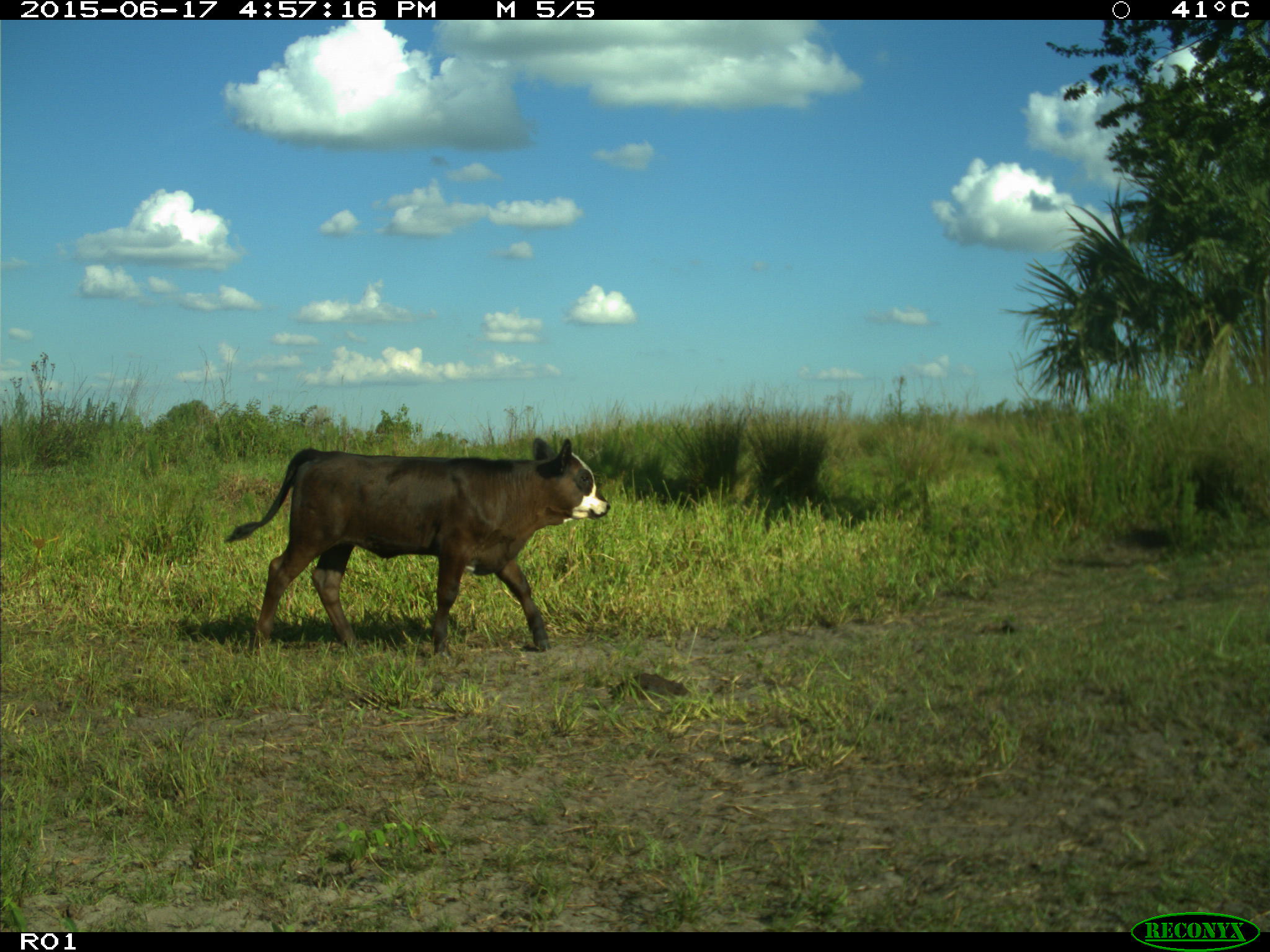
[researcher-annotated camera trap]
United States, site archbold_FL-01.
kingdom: Animalia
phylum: Chordata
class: Mammalia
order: Artiodactyla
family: Bovidae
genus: Bos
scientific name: Bos taurus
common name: domestic cow